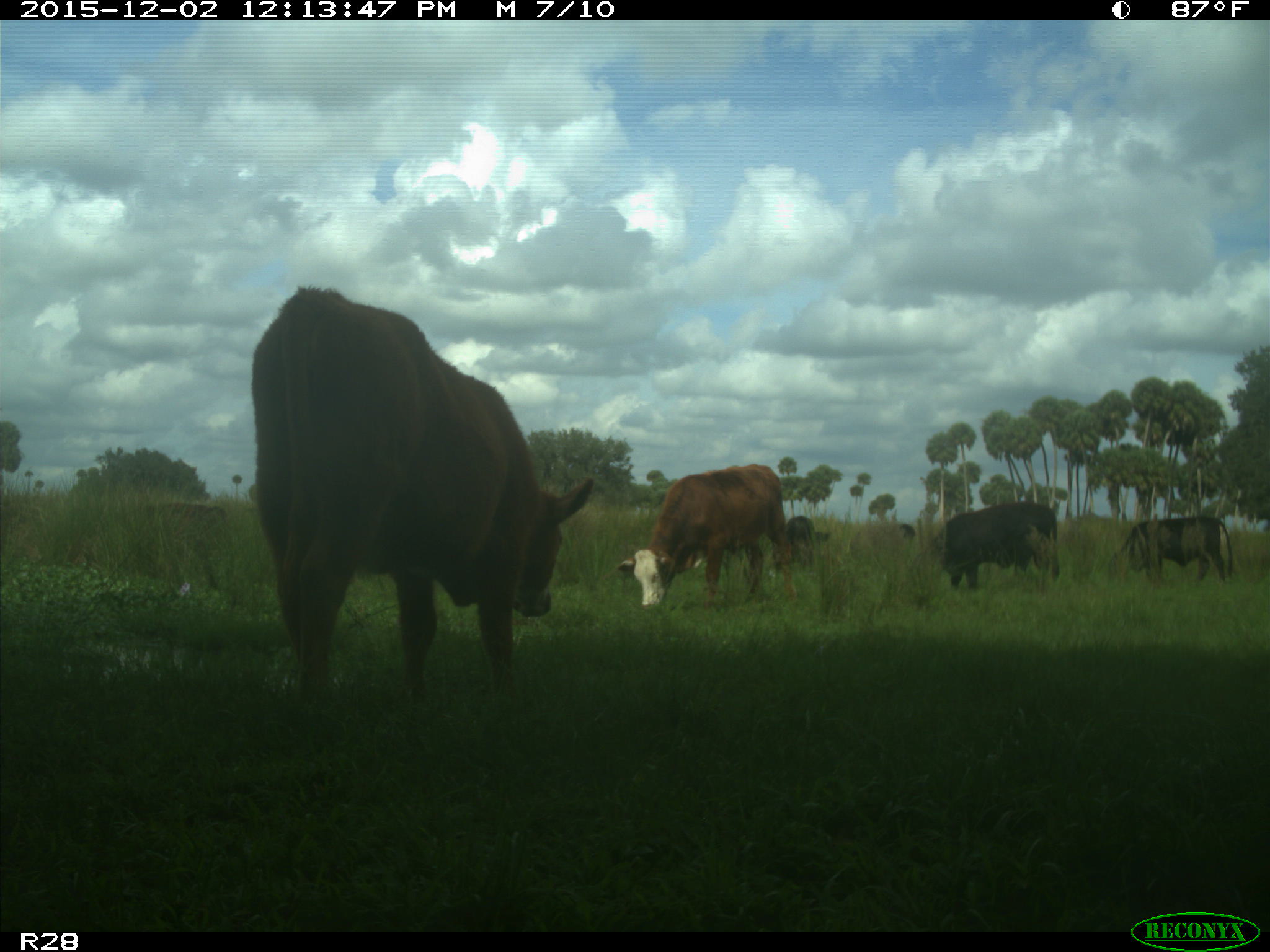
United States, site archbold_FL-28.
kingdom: Animalia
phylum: Chordata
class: Mammalia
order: Artiodactyla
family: Bovidae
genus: Bos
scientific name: Bos taurus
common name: domestic cow